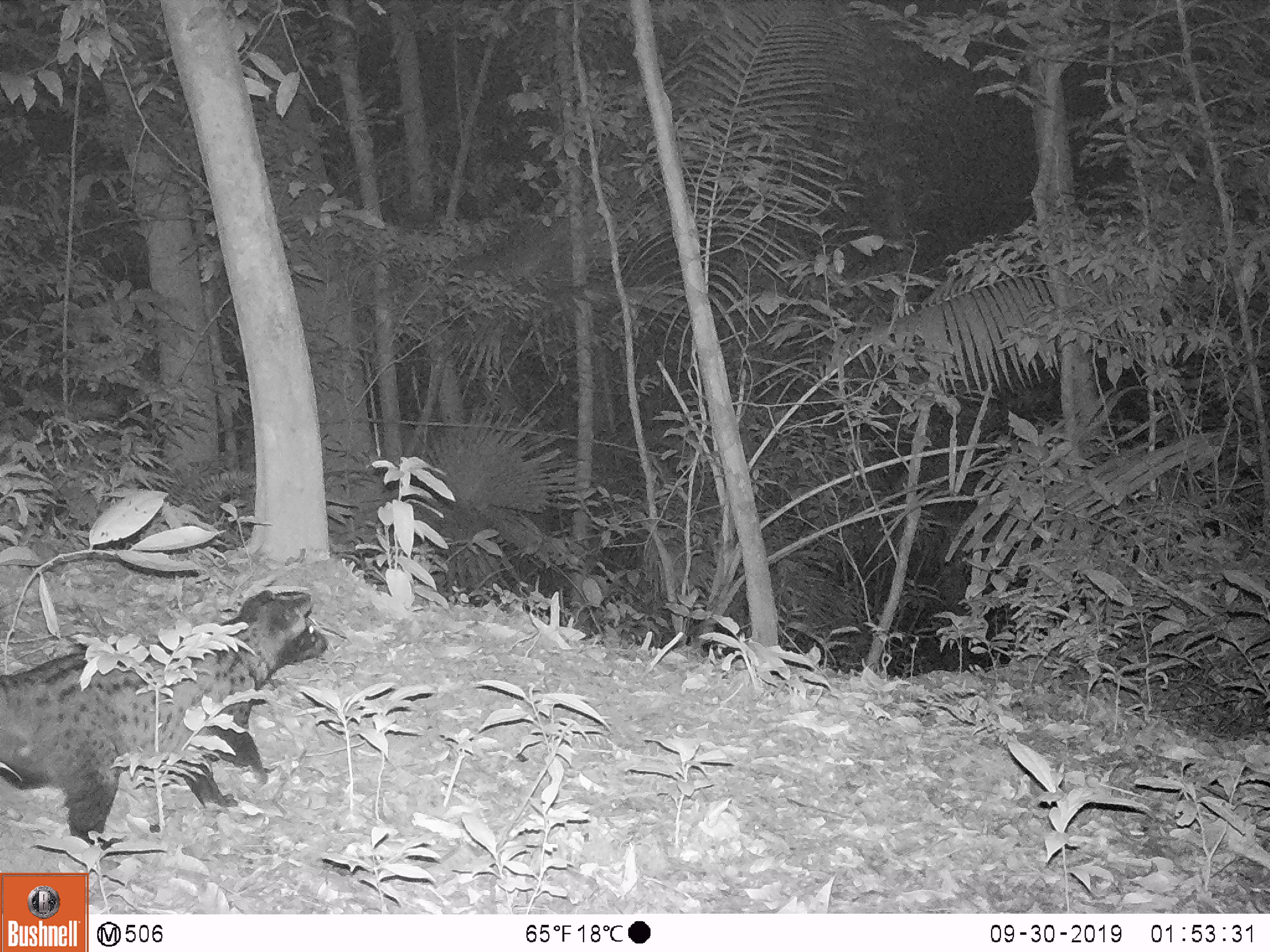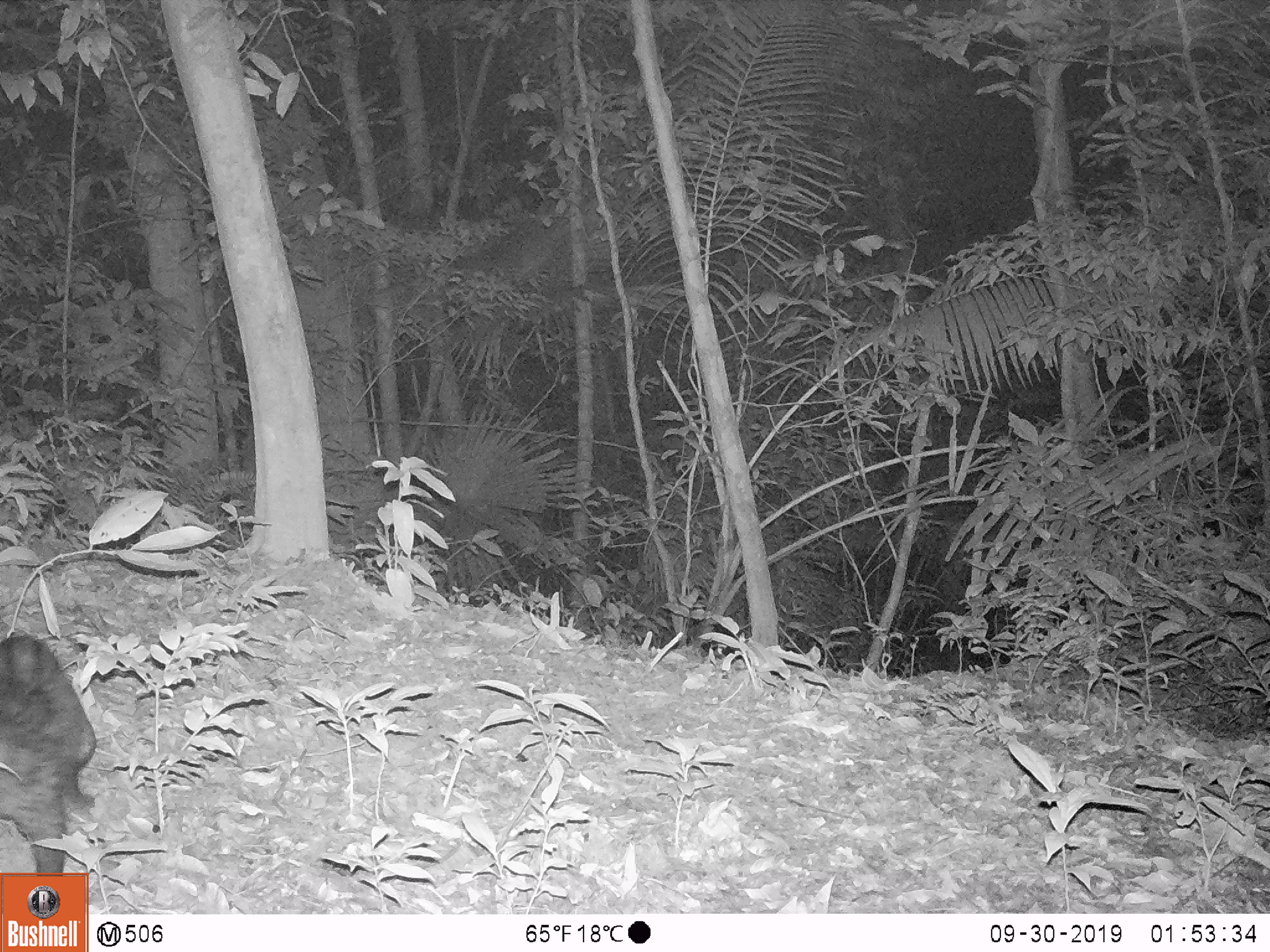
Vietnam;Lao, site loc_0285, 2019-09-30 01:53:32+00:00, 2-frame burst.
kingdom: Animalia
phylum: Chordata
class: Mammalia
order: Carnivora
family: Viverridae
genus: Paradoxurus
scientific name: Paradoxurus hermaphroditus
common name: common palm civet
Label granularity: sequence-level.